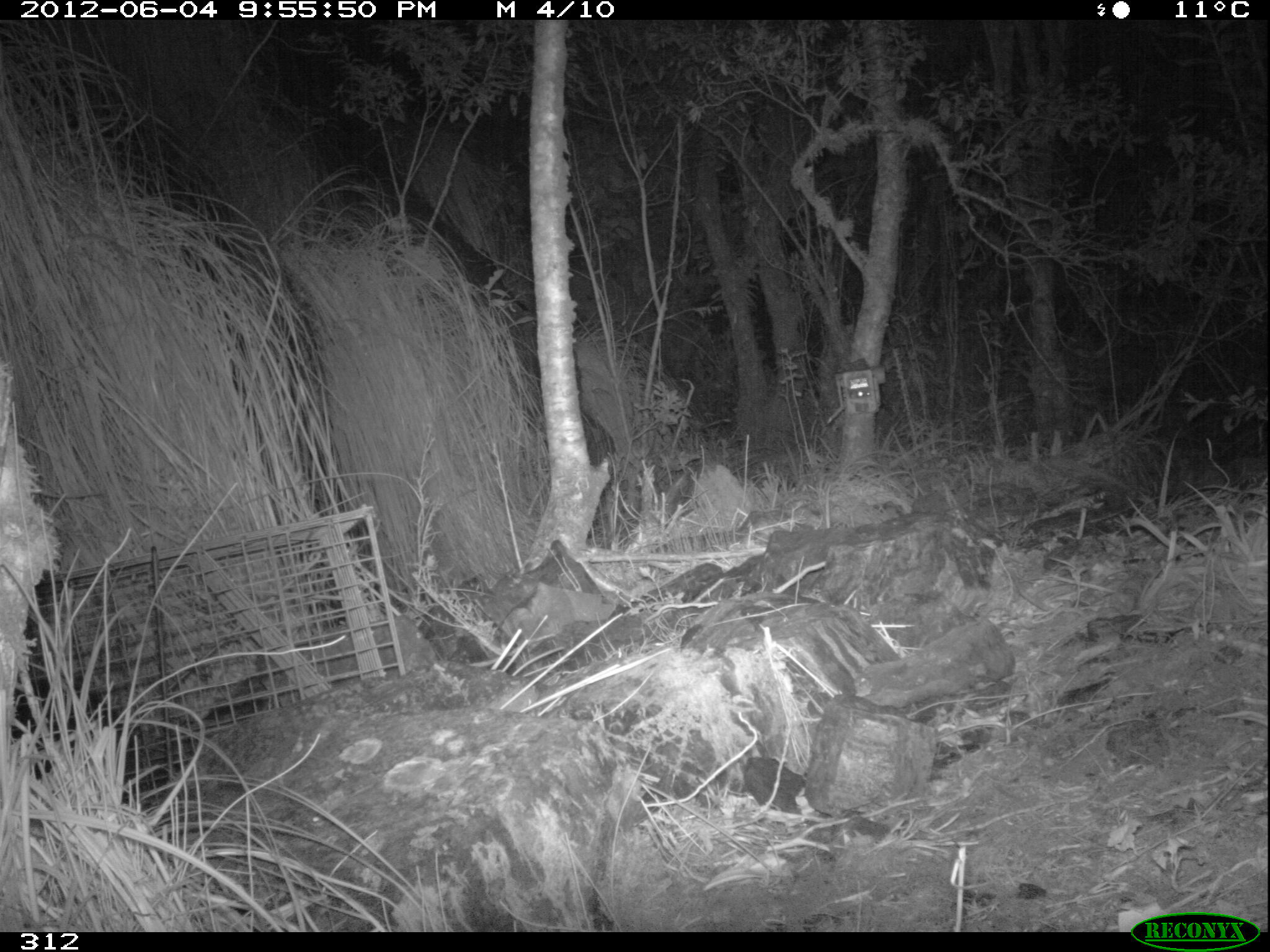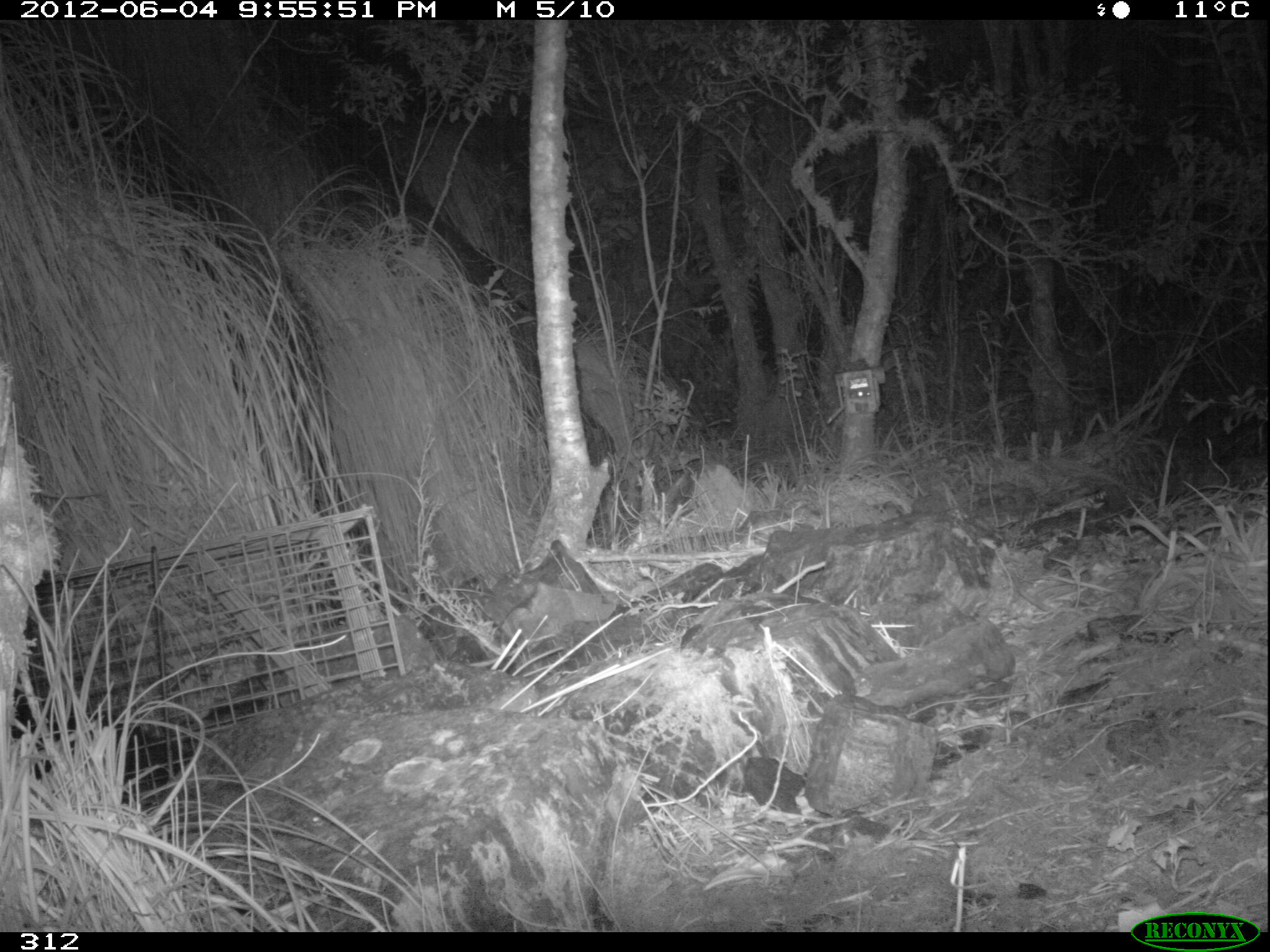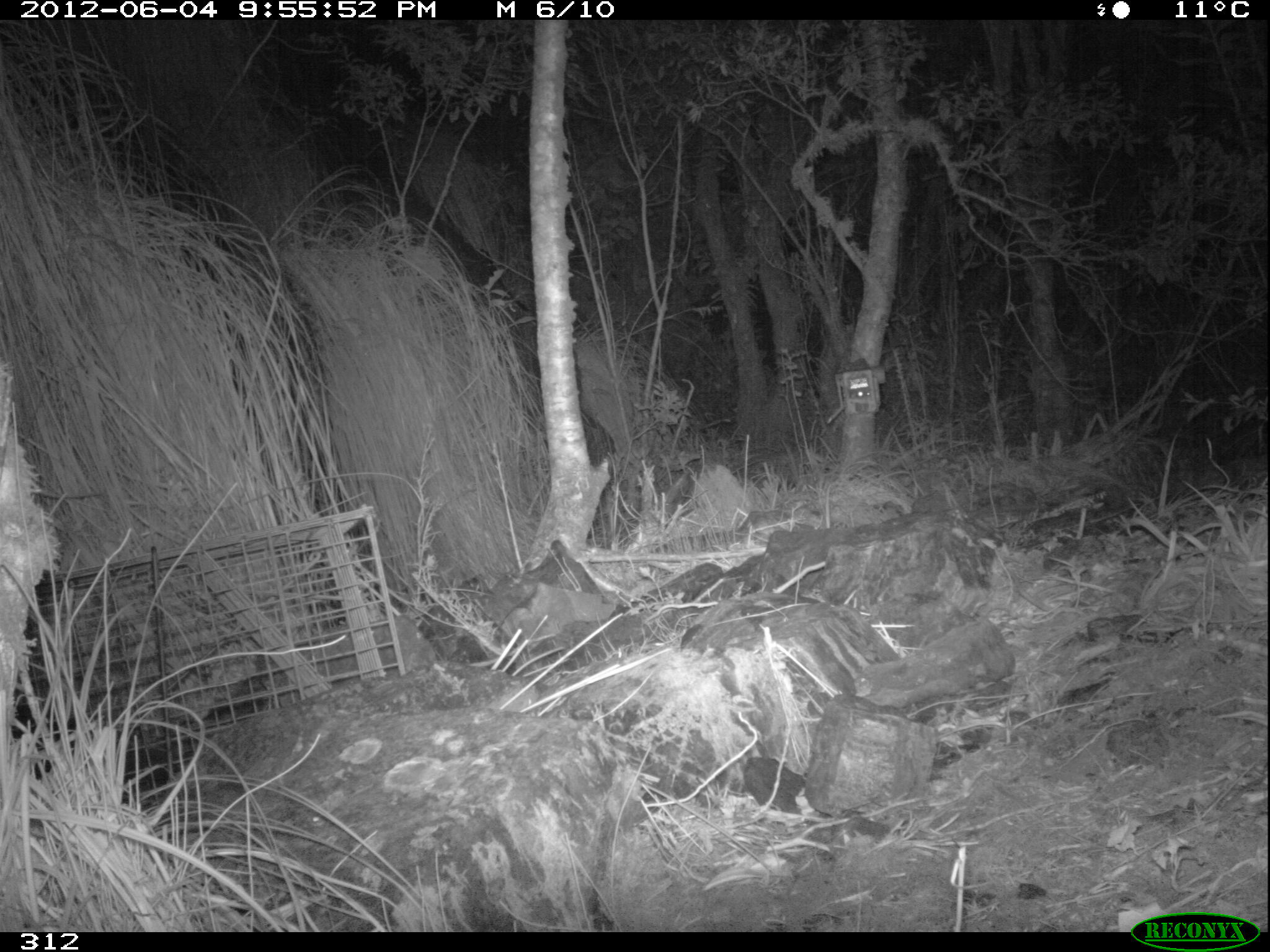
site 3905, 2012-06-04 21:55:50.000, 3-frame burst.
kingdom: Animalia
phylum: Chordata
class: Mammalia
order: Didelphimorphia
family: Didelphidae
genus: Didelphis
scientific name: Didelphis pernigra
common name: andean white-eared opossum